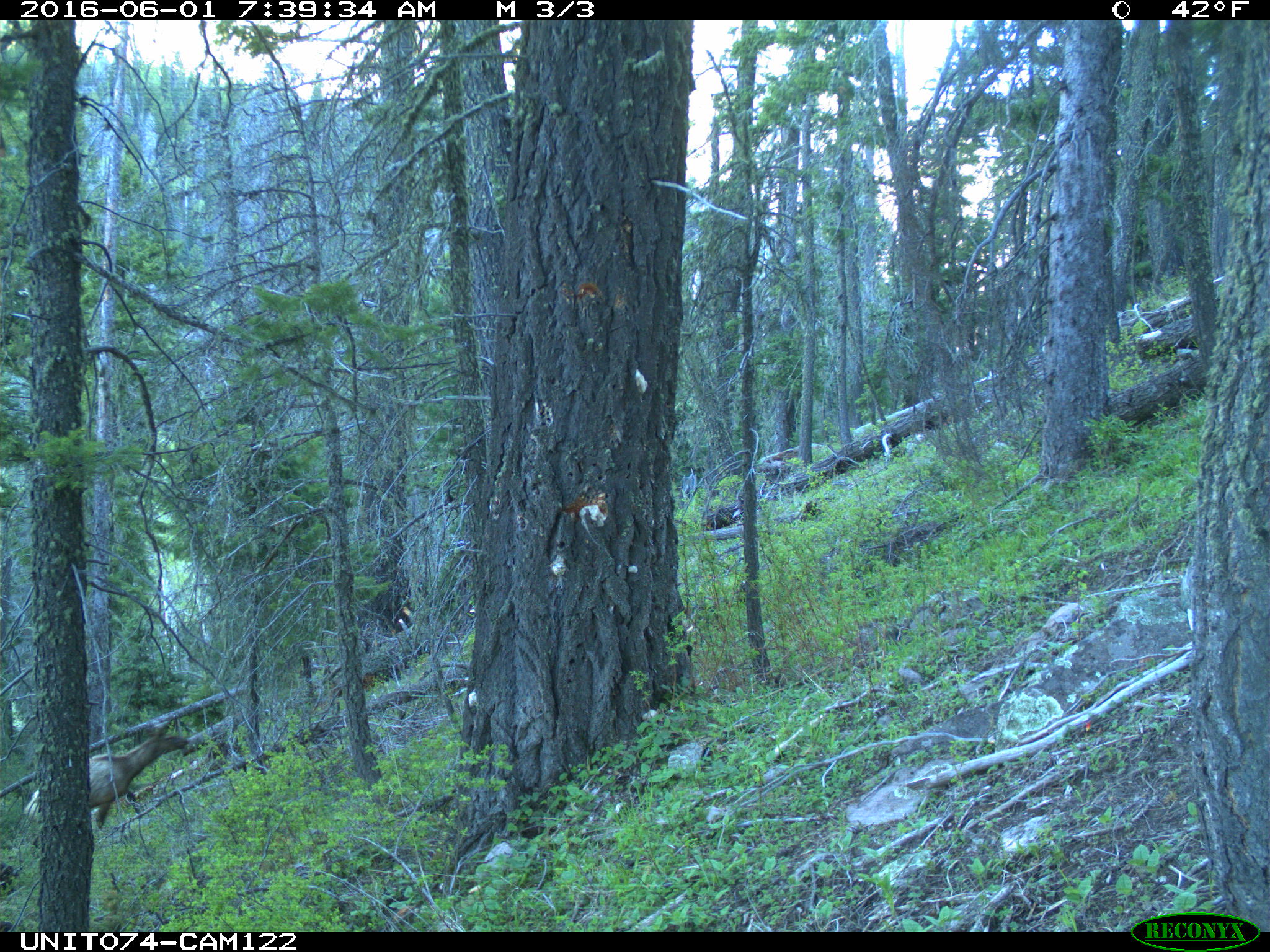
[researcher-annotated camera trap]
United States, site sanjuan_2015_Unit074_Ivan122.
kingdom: Animalia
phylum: Chordata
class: Mammalia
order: Artiodactyla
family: Cervidae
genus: Cervus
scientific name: Cervus elaphus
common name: red deer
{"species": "Cervus elaphus (red deer)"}